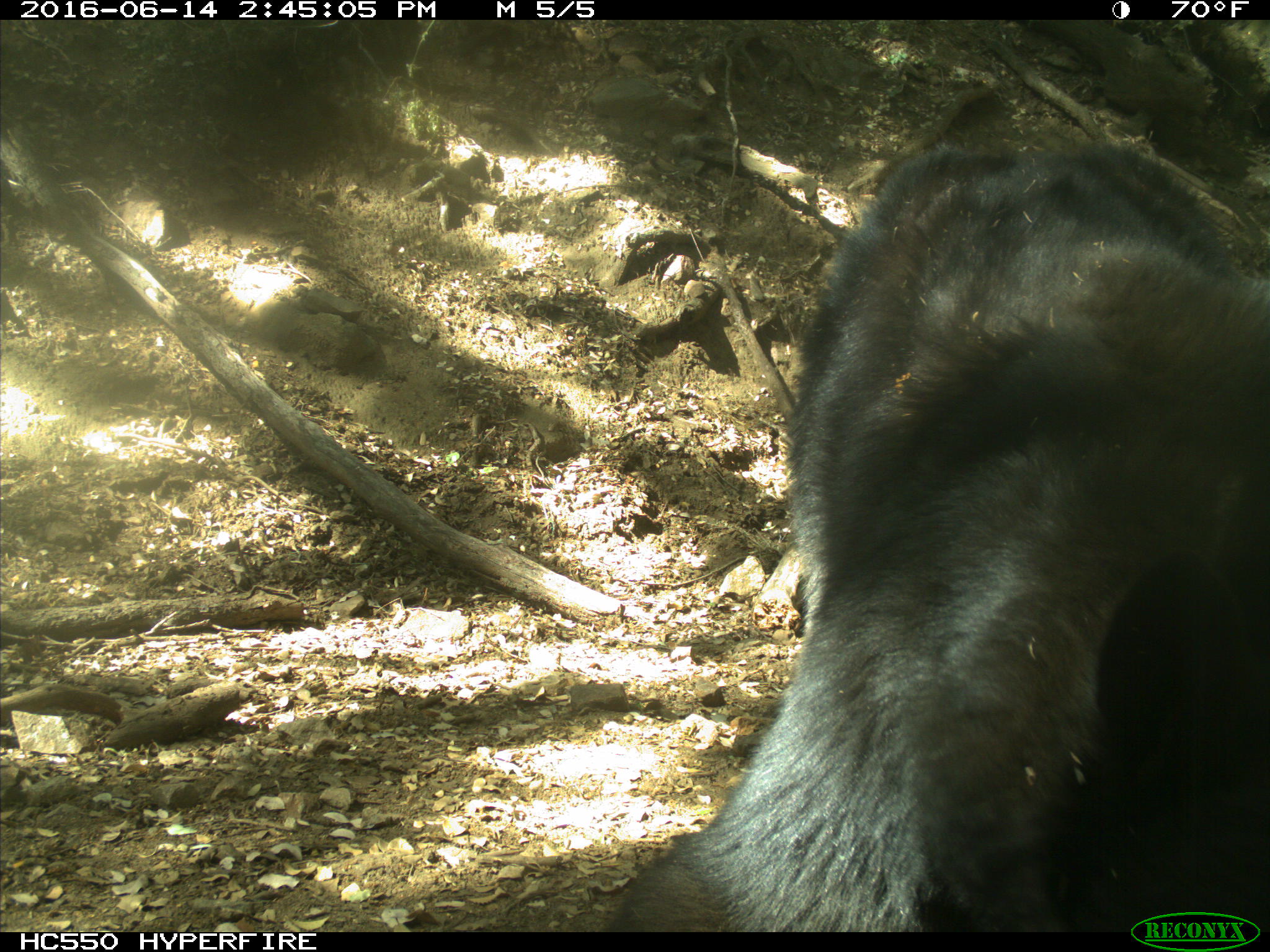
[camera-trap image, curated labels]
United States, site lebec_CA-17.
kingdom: Animalia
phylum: Chordata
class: Mammalia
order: Carnivora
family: Ursidae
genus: Ursus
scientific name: Ursus americanus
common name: american black bear